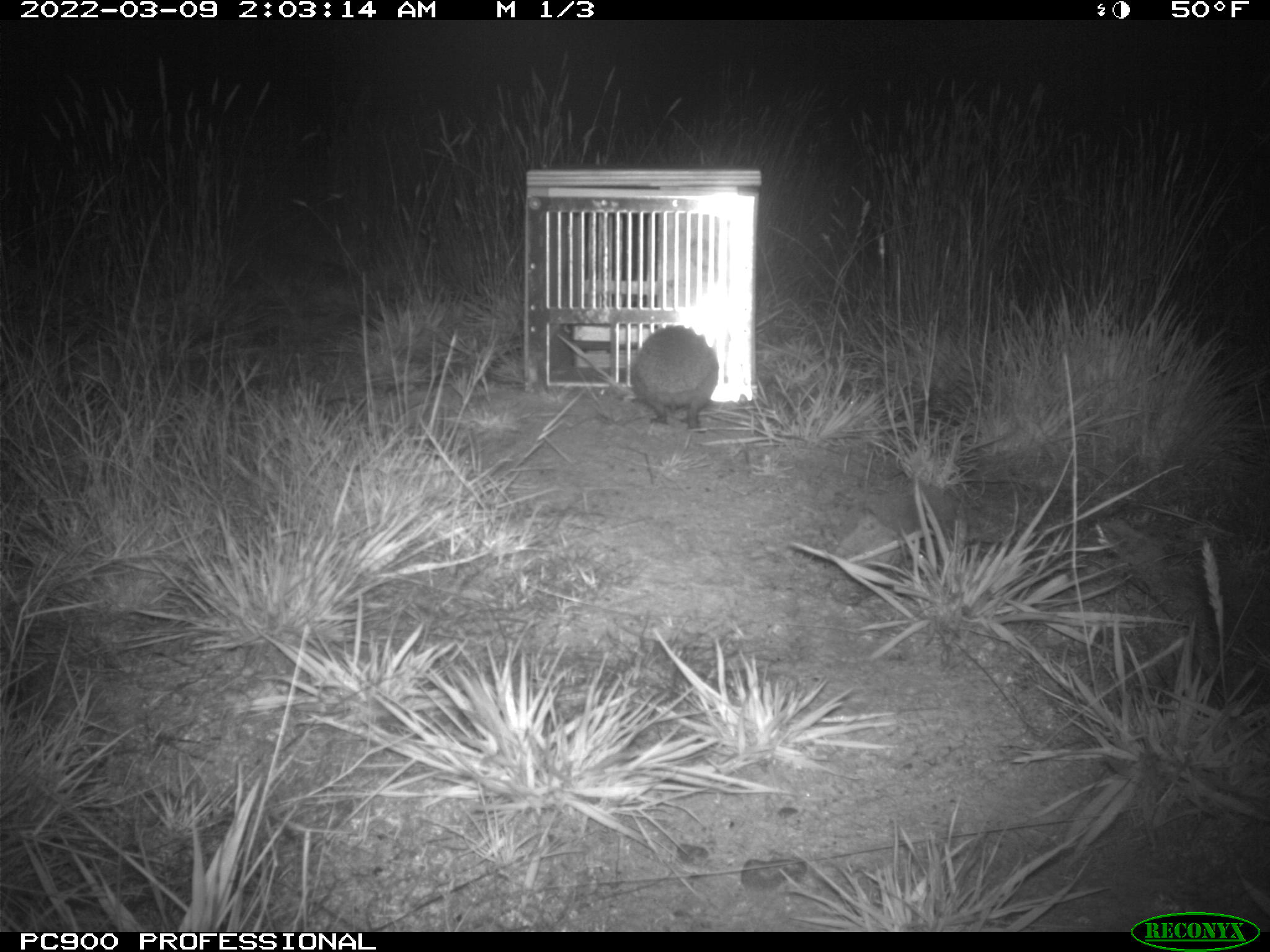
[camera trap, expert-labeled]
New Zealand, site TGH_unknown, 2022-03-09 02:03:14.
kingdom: Animalia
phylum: Chordata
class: Mammalia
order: Eulipotyphla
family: Erinaceidae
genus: Erinaceus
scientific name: Erinaceus europaeus europaeus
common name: european hedgehog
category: hedgehog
Hedgehog (european hedgehog) (Erinaceus europaeus europaeus).